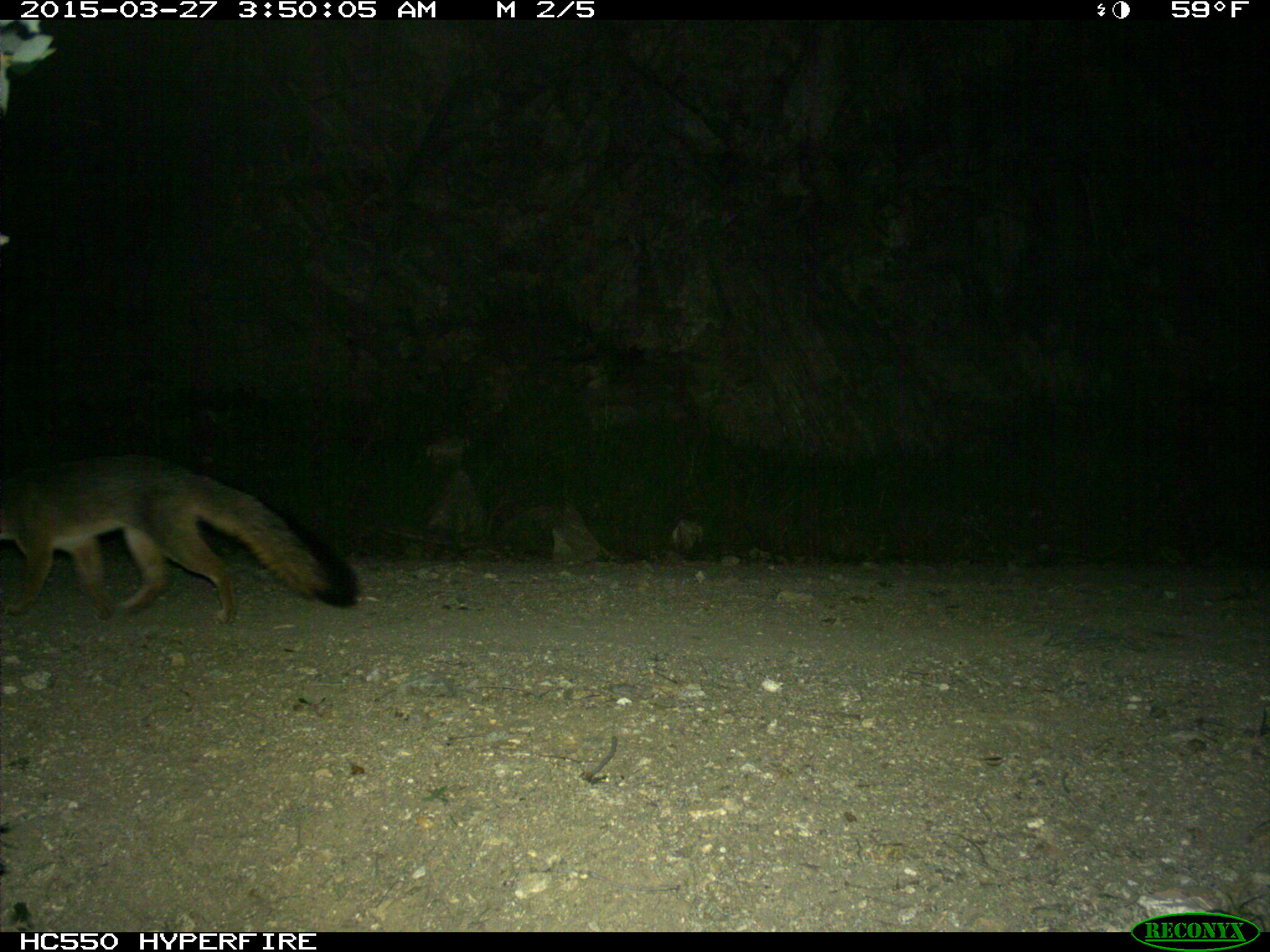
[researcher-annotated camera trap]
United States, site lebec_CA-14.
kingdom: Animalia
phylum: Chordata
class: Mammalia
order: Carnivora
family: Canidae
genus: Urocyon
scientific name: Urocyon cinereoargenteus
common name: gray fox